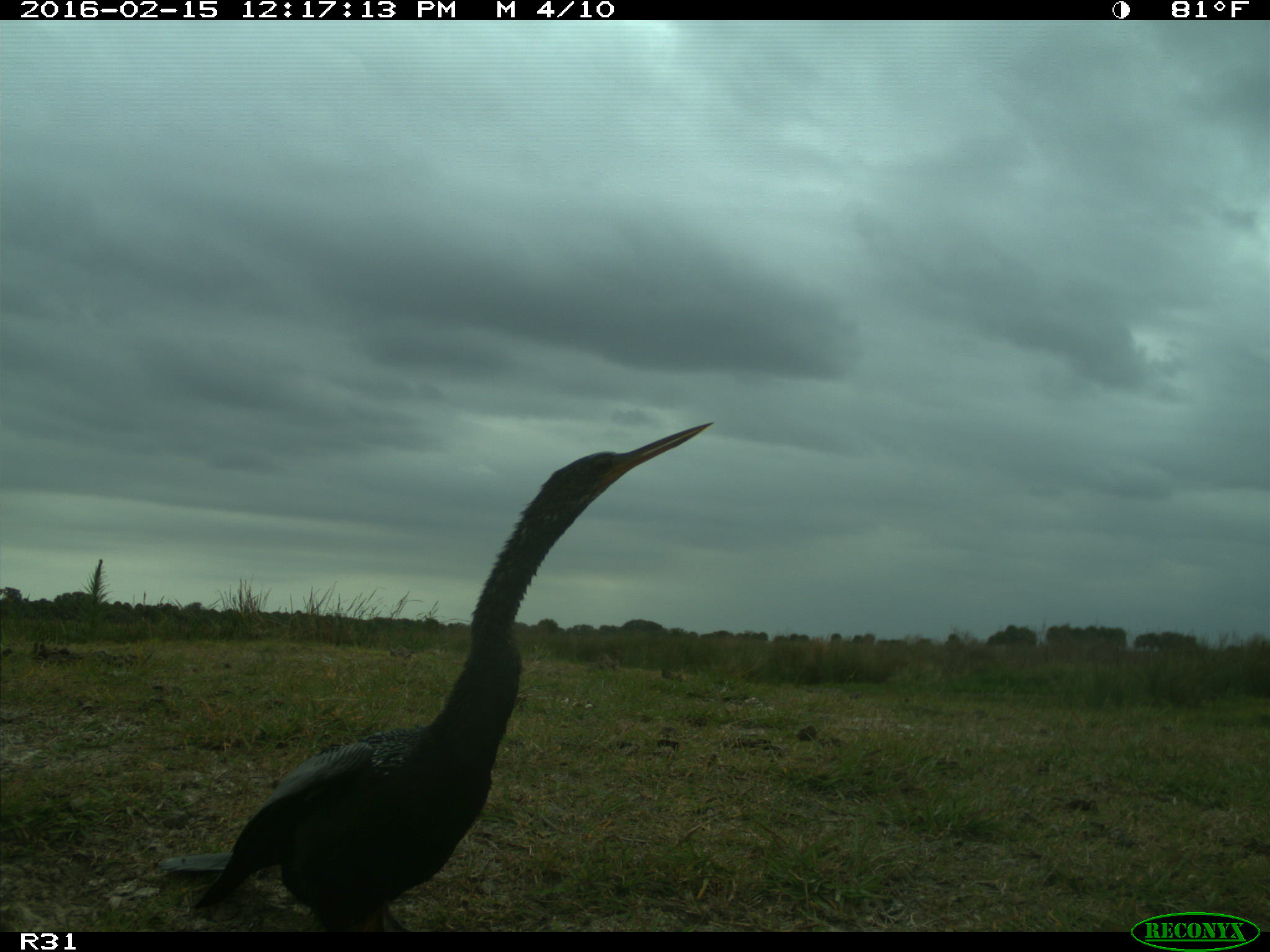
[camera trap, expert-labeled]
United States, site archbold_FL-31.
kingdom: Animalia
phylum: Chordata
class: Aves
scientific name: Aves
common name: birds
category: unidentified bird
Unidentified bird (birds) (Aves).